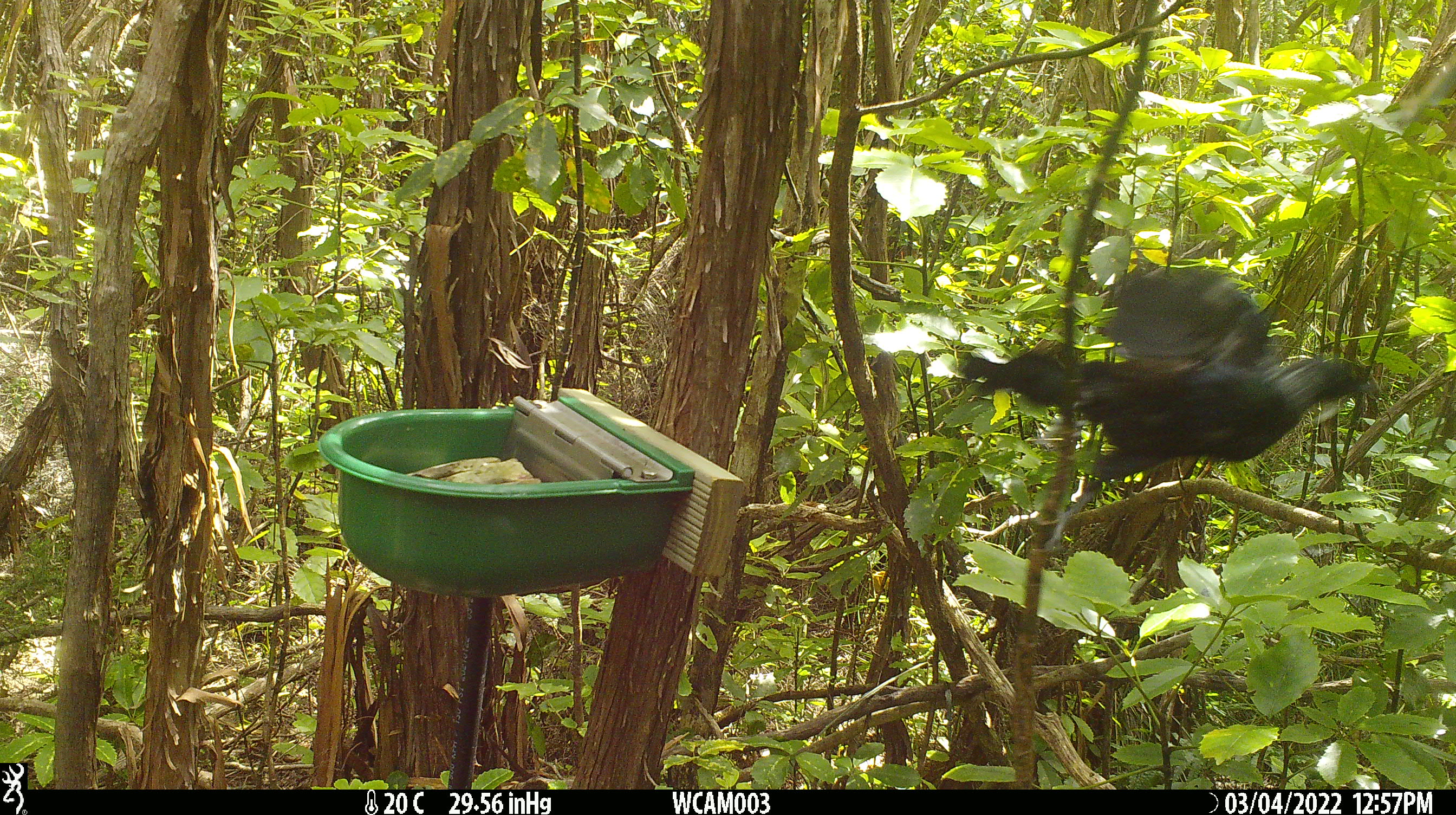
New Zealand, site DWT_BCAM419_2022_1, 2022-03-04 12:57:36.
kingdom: Animalia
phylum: Chordata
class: Aves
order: Passeriformes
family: Meliphagidae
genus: Prosthemadera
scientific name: Prosthemadera novaeseelandiae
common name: tui